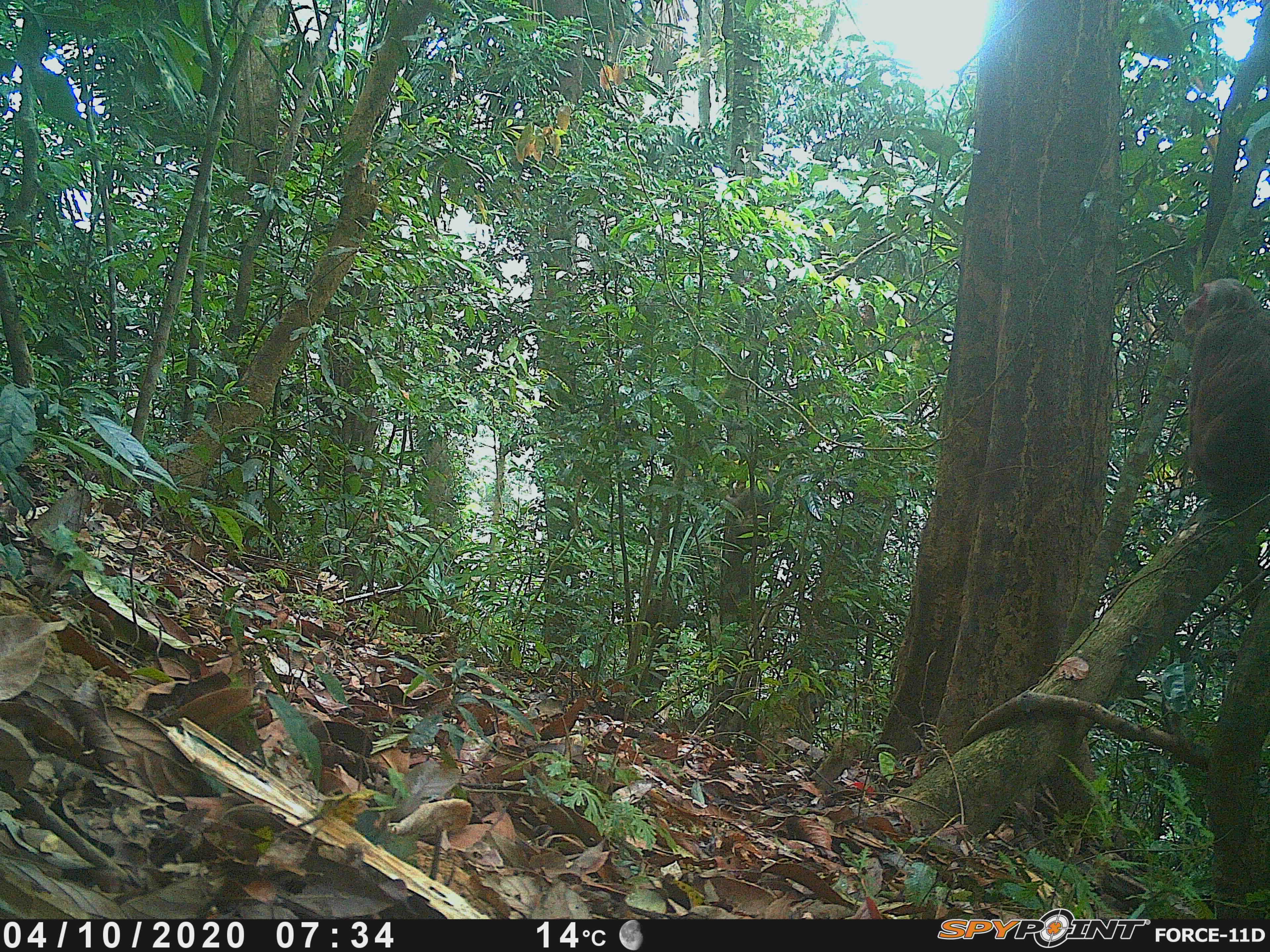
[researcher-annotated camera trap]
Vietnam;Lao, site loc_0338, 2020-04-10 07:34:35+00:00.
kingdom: Animalia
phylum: Chordata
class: Mammalia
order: Primates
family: Cercopithecidae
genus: Macaca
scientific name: Macaca arctoides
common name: stump-tailed macaque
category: stump tailed macaque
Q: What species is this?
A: Stump tailed macaque (stump-tailed macaque) (Macaca arctoides).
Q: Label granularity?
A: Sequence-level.